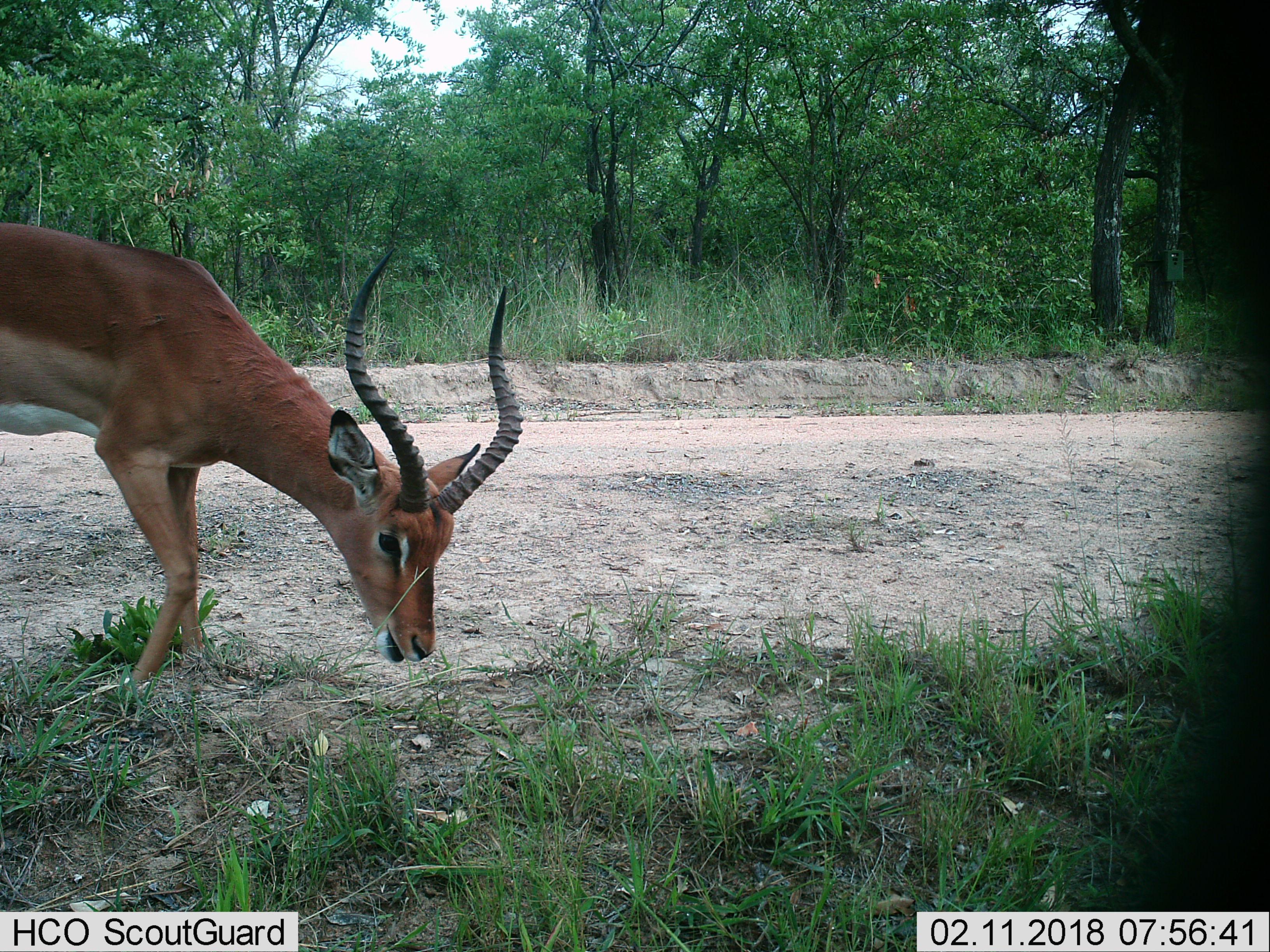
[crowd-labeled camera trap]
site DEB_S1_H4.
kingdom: Animalia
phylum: Chordata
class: Mammalia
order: Artiodactyla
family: Bovidae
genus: Aepyceros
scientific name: Aepyceros melampus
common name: impala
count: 1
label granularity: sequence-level